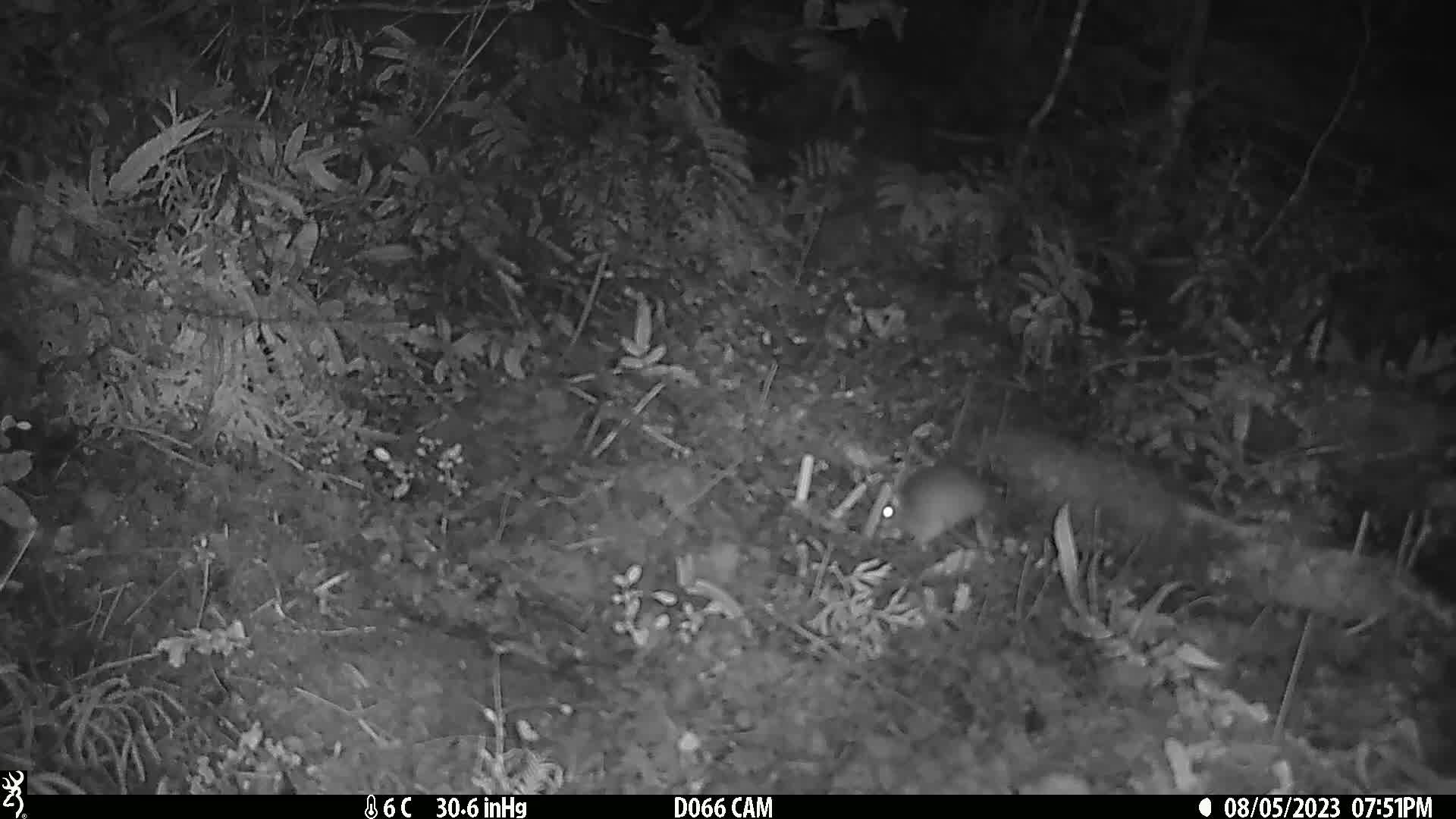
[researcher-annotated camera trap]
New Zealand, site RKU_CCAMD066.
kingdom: Animalia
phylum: Chordata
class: Mammalia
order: Rodentia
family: Muridae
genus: Rattus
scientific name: Rattus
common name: rat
Rat (Rattus).